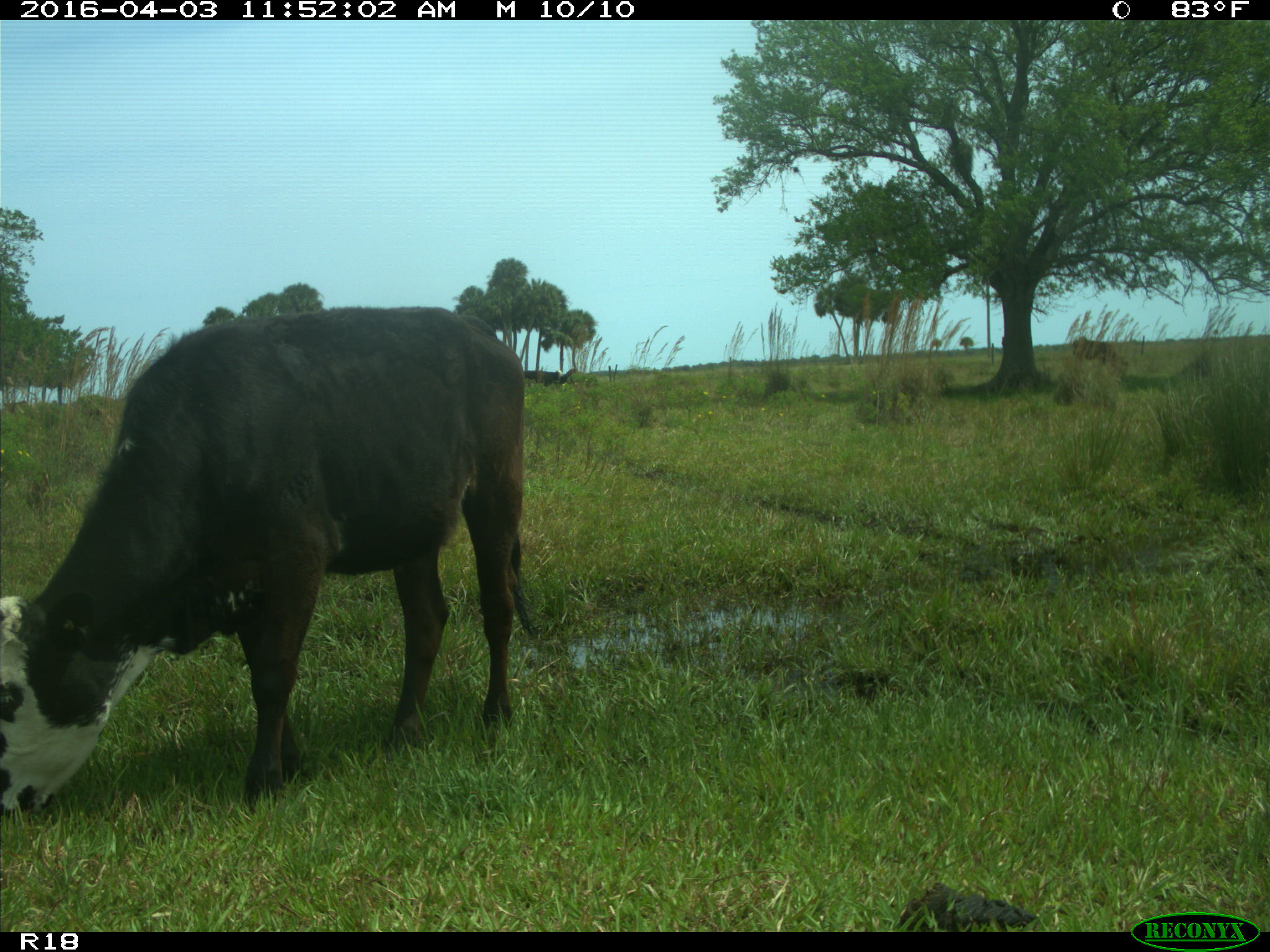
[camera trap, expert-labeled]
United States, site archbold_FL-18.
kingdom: Animalia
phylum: Chordata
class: Mammalia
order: Artiodactyla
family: Bovidae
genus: Bos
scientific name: Bos taurus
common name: domestic cow